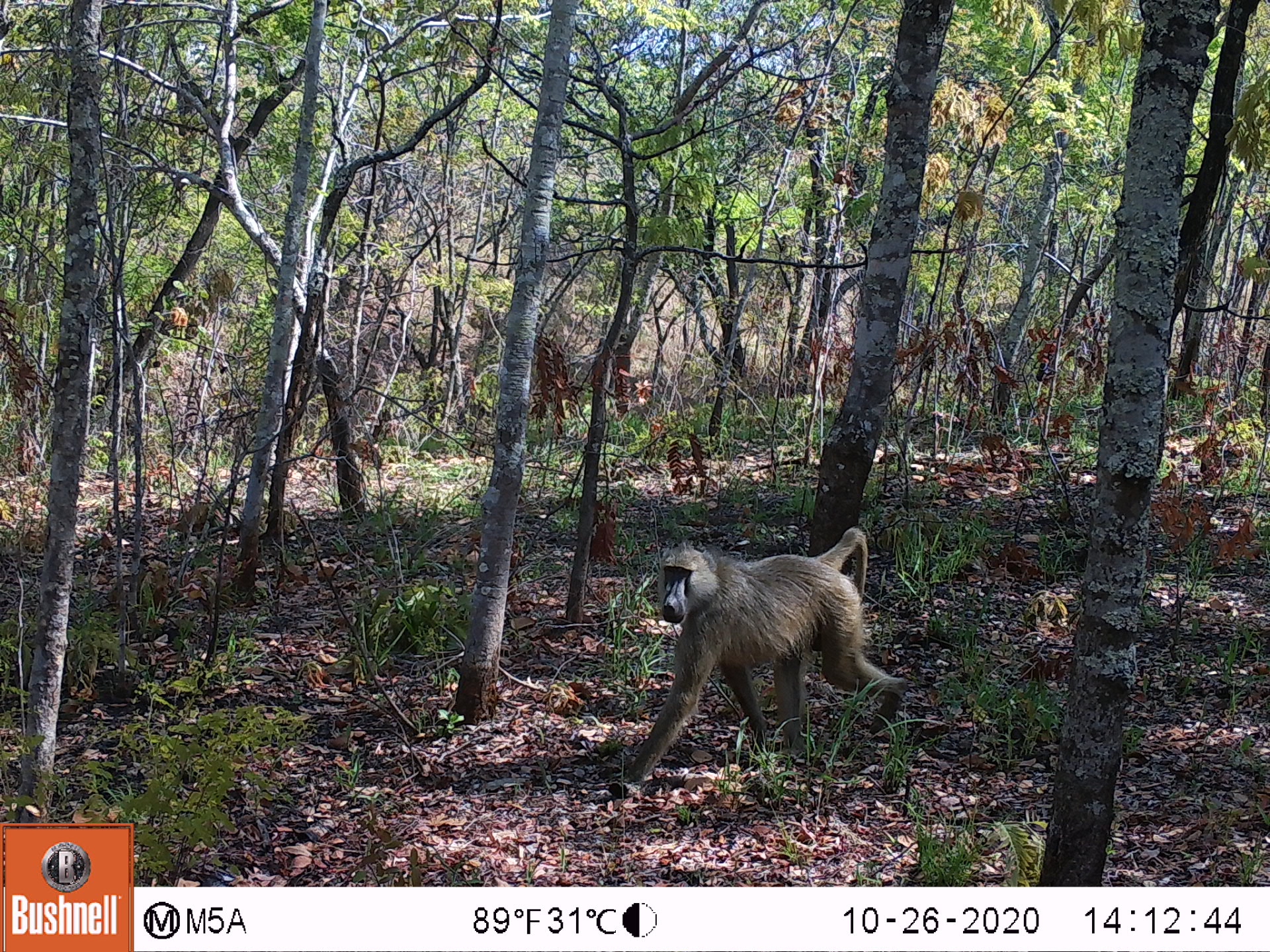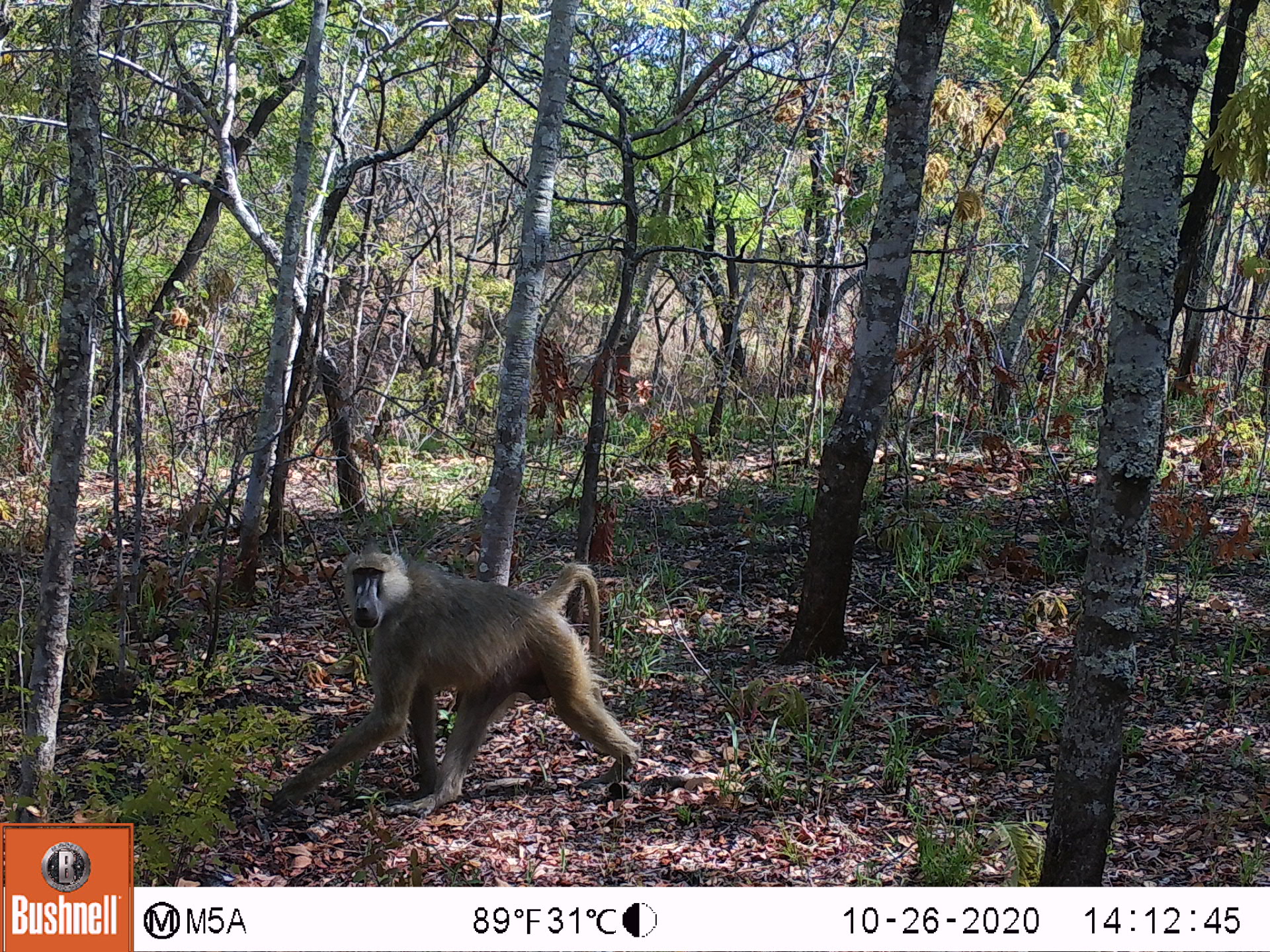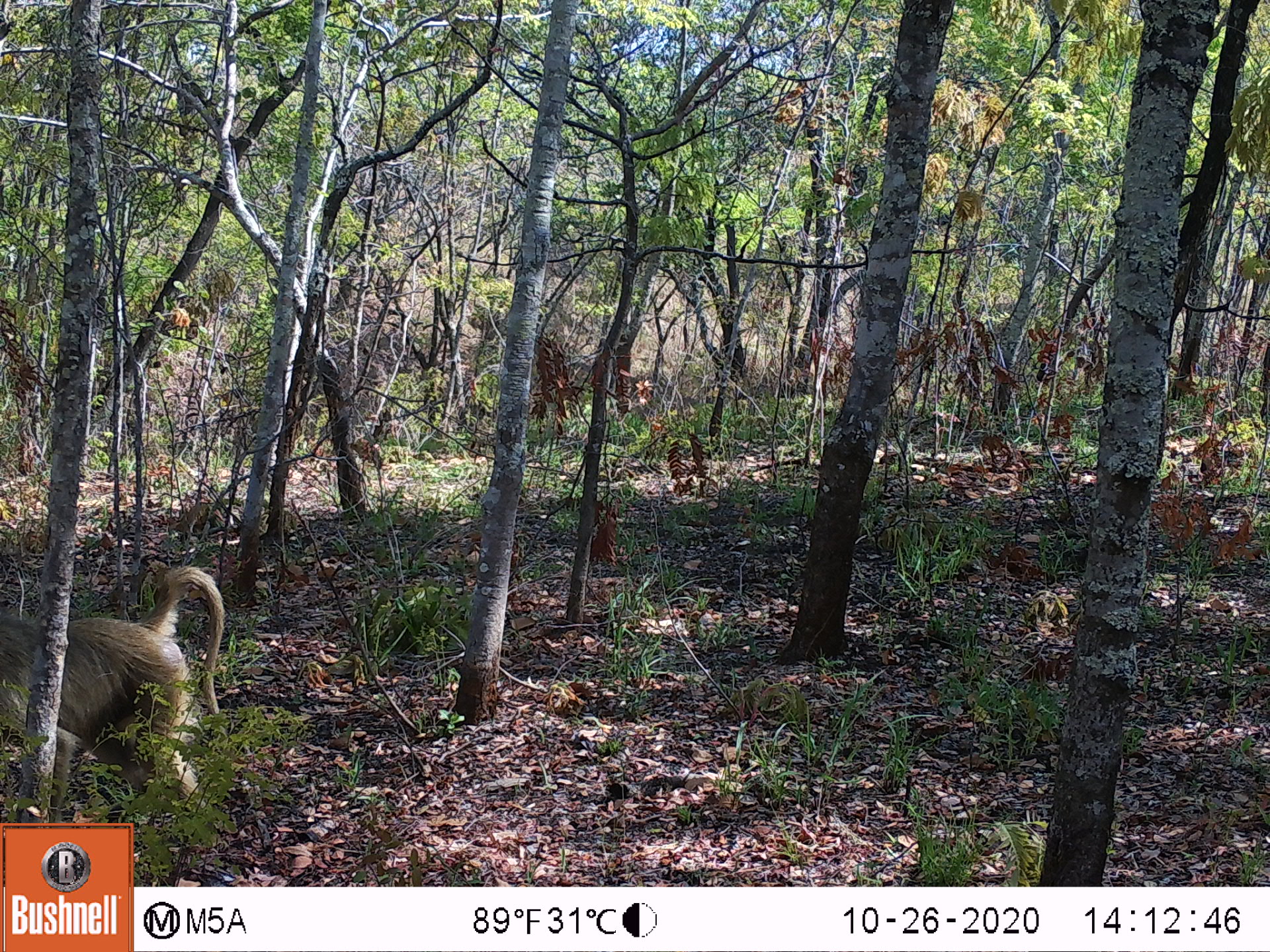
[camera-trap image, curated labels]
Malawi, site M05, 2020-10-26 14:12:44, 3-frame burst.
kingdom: Animalia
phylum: Chordata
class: Mammalia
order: Primates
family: Cercopithecidae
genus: Papio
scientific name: Papio cynocephalus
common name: yellow baboon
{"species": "yellow baboon (Papio cynocephalus)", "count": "1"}